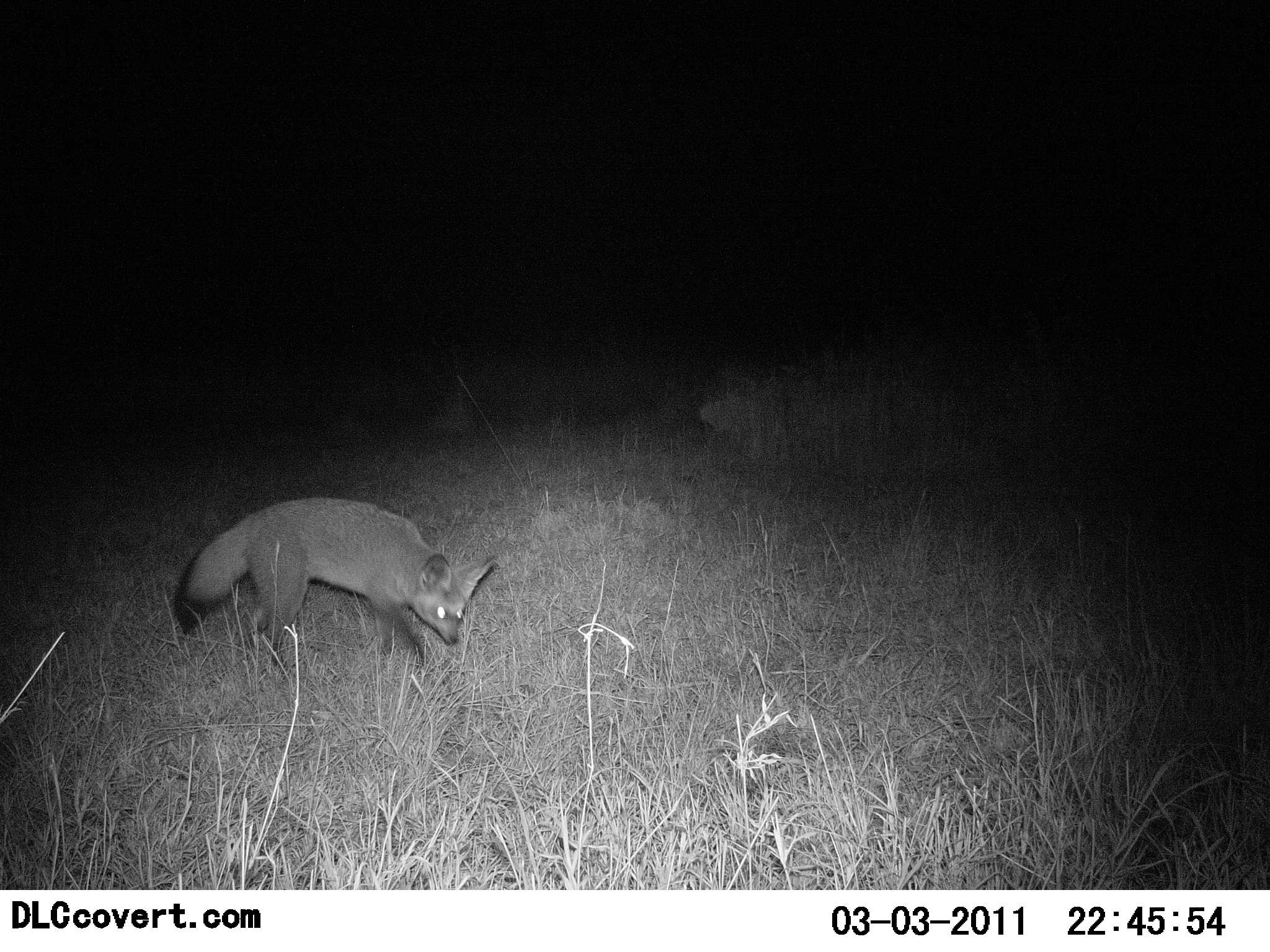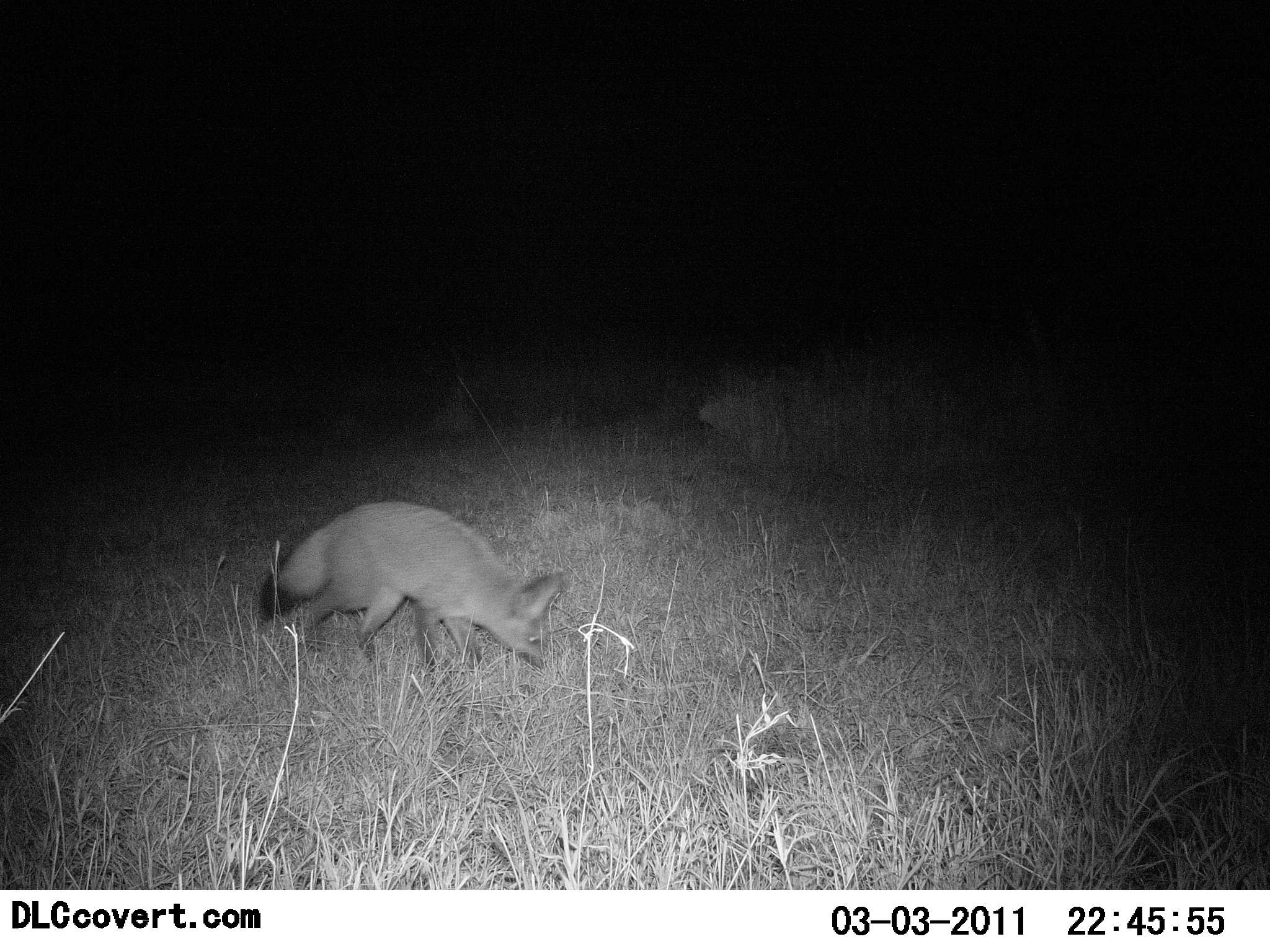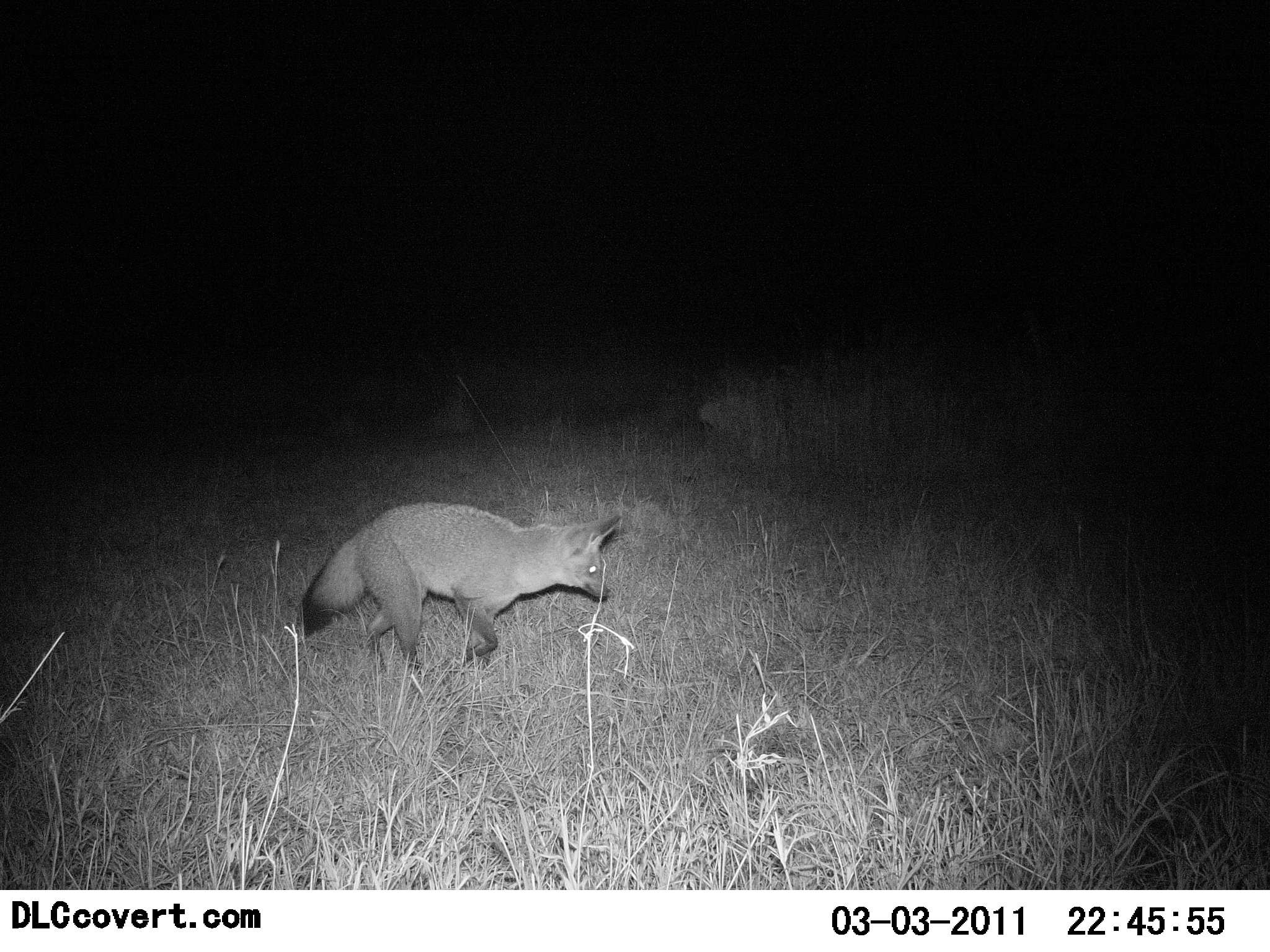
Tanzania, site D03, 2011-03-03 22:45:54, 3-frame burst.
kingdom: Animalia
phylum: Chordata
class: Mammalia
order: Carnivora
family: Canidae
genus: Otocyon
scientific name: Otocyon megalotis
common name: bat-eared fox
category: batearedfox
Batearedfox (bat-eared fox) (Otocyon megalotis), count 1. Behavior (volunteer vote fractions): standing 0%, resting 0%, moving 100%, interacting 0%. Young present (vote fraction): 0%. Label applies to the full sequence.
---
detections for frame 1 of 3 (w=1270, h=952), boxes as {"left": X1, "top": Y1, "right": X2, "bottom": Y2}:
animal: {"left": 175, "top": 494, "right": 497, "bottom": 667}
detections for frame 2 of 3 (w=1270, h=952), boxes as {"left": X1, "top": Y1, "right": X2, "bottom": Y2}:
animal: {"left": 259, "top": 500, "right": 567, "bottom": 679}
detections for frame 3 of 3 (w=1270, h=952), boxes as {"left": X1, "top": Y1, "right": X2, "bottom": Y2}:
animal: {"left": 299, "top": 500, "right": 622, "bottom": 667}